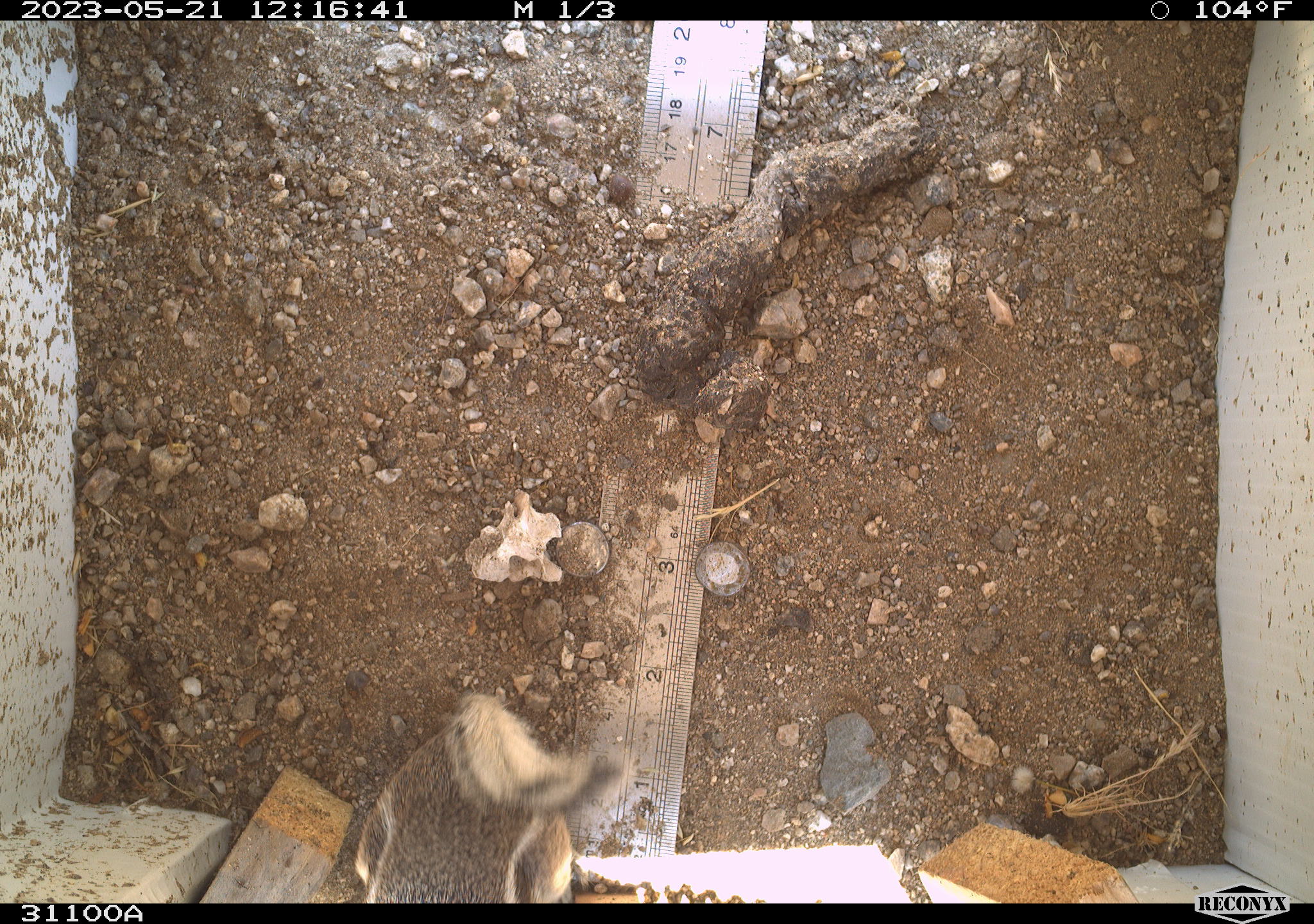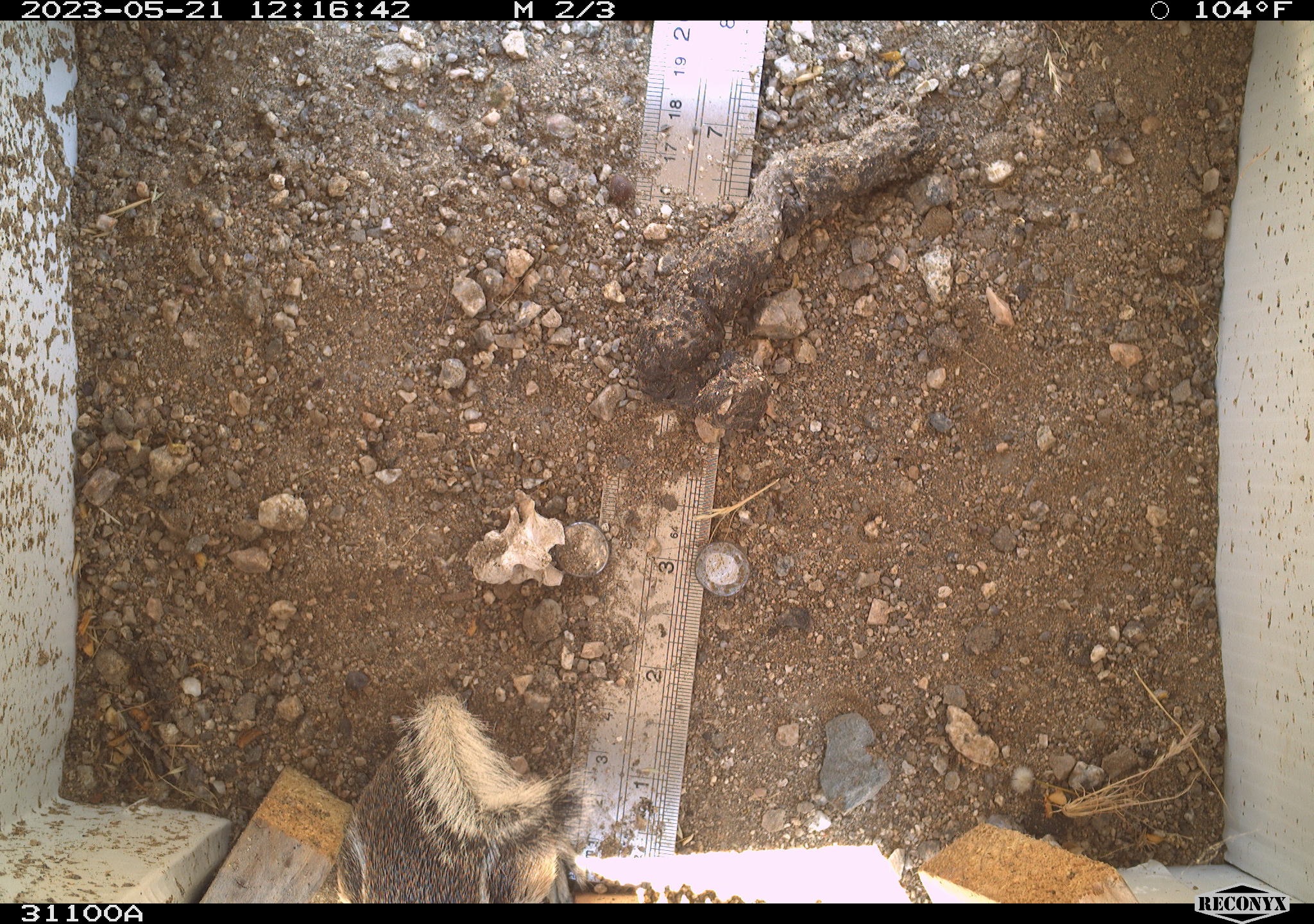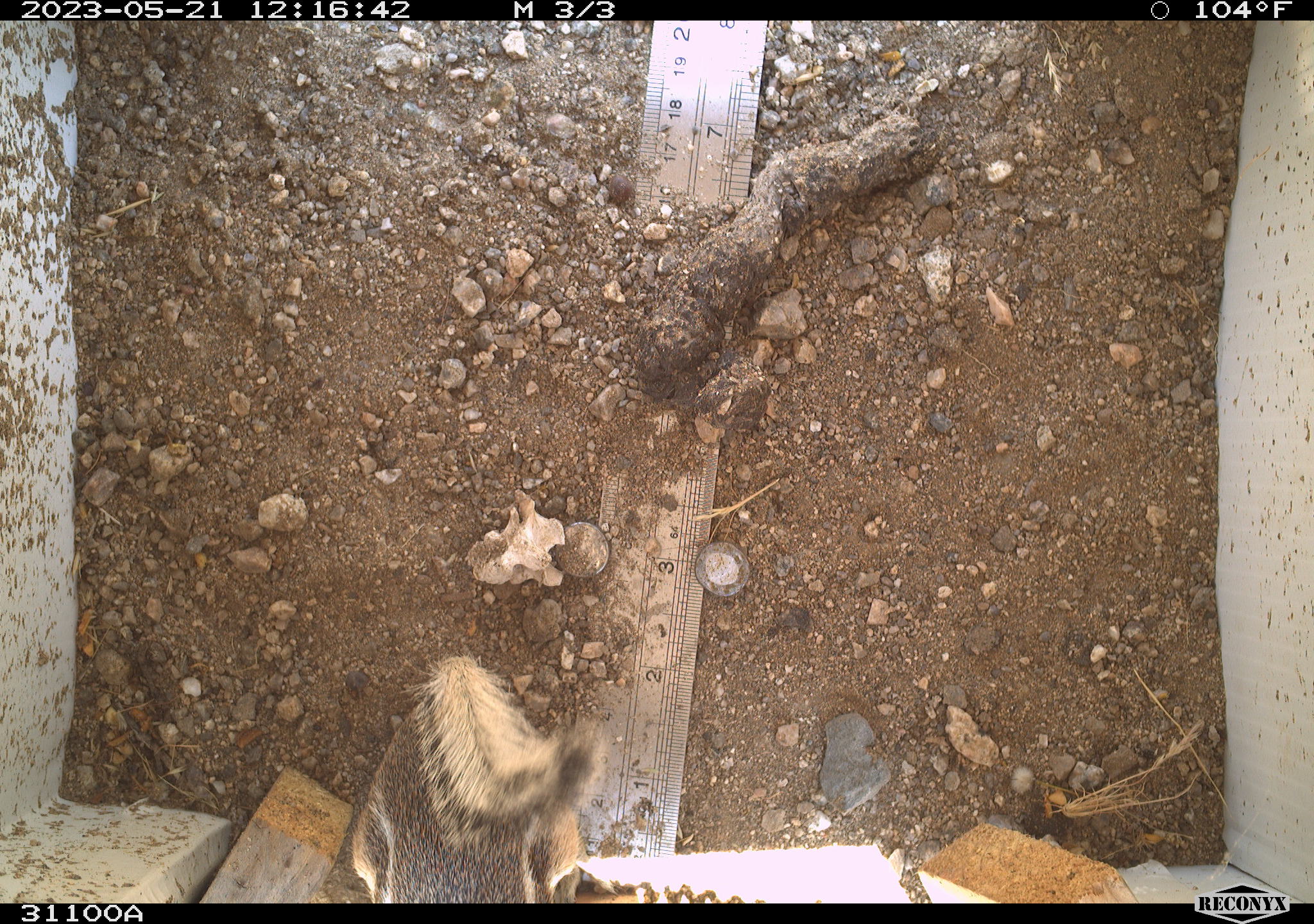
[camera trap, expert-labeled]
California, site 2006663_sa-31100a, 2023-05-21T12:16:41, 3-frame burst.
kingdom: Animalia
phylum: Chordata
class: Mammalia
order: Rodentia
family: Sciuridae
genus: Ammospermophilus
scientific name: Ammospermophilus leucurus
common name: white-tailed antelope squirrel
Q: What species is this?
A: White-tailed antelope squirrel (Ammospermophilus leucurus).